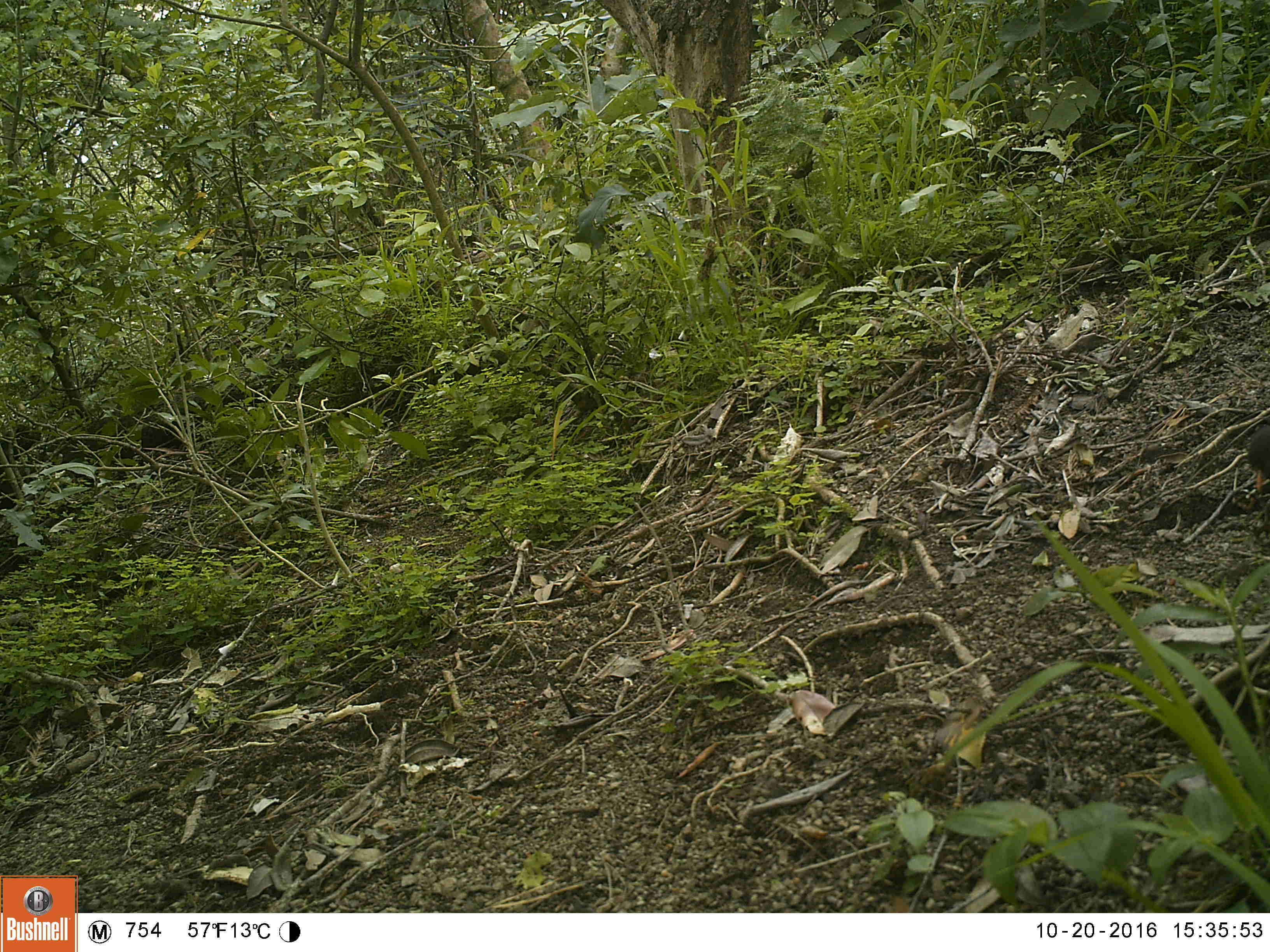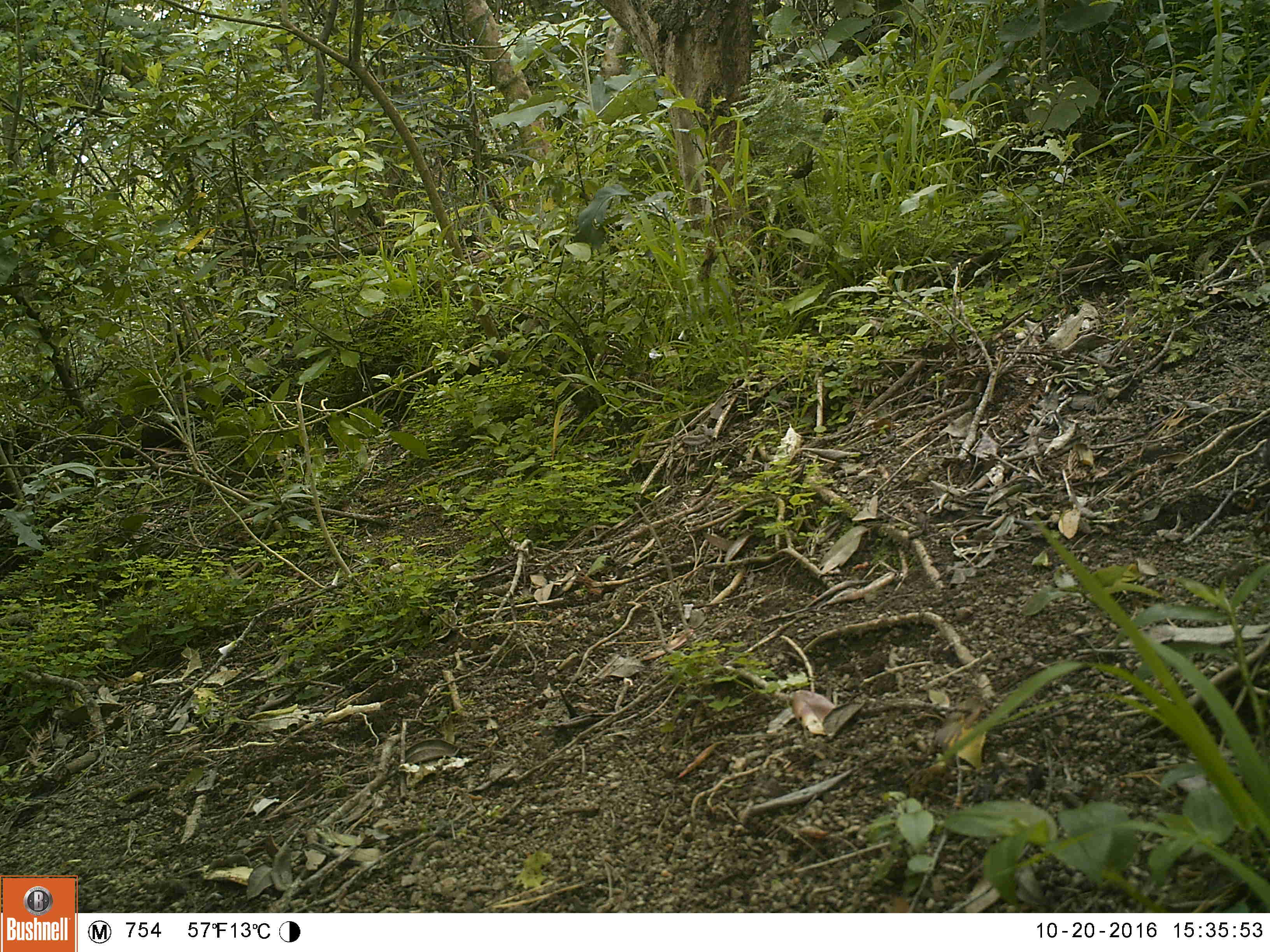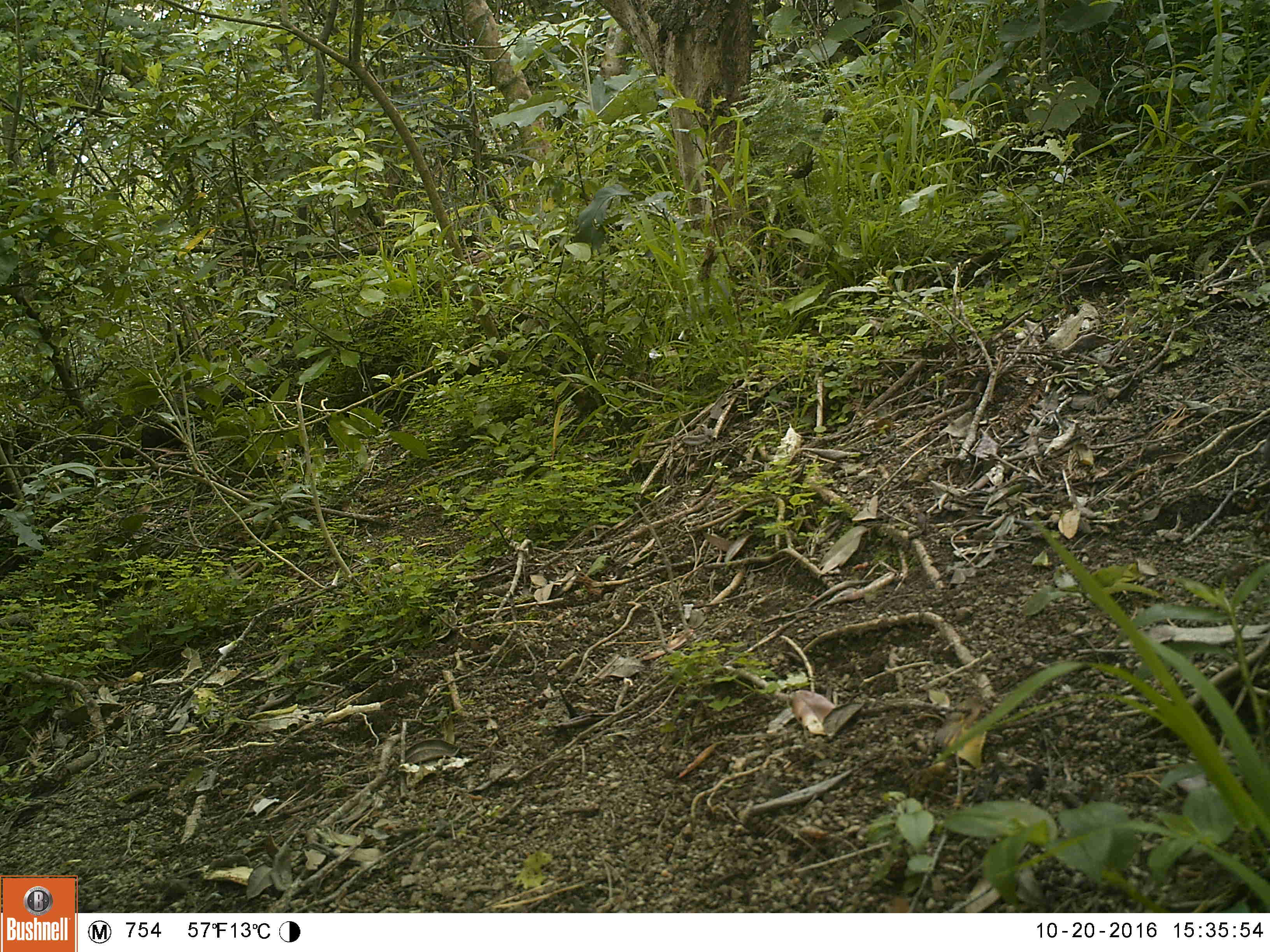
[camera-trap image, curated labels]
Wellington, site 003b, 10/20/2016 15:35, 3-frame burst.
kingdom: Animalia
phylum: Chordata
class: Aves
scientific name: Aves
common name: bird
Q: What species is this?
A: Bird (Aves).